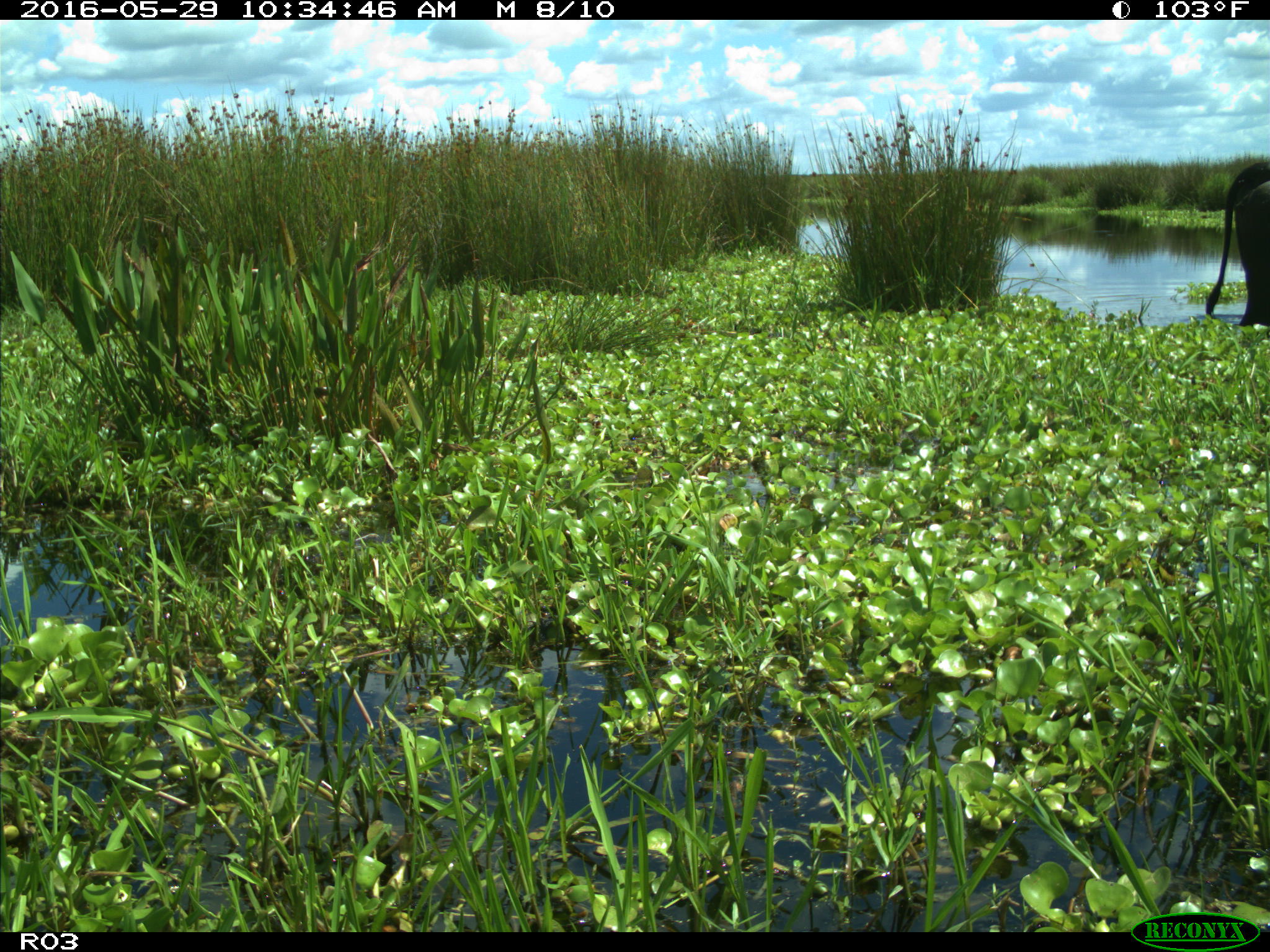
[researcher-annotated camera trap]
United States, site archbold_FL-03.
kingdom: Animalia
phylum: Chordata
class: Mammalia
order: Artiodactyla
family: Bovidae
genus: Bos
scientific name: Bos taurus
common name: domestic cow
Bos taurus (domestic cow).